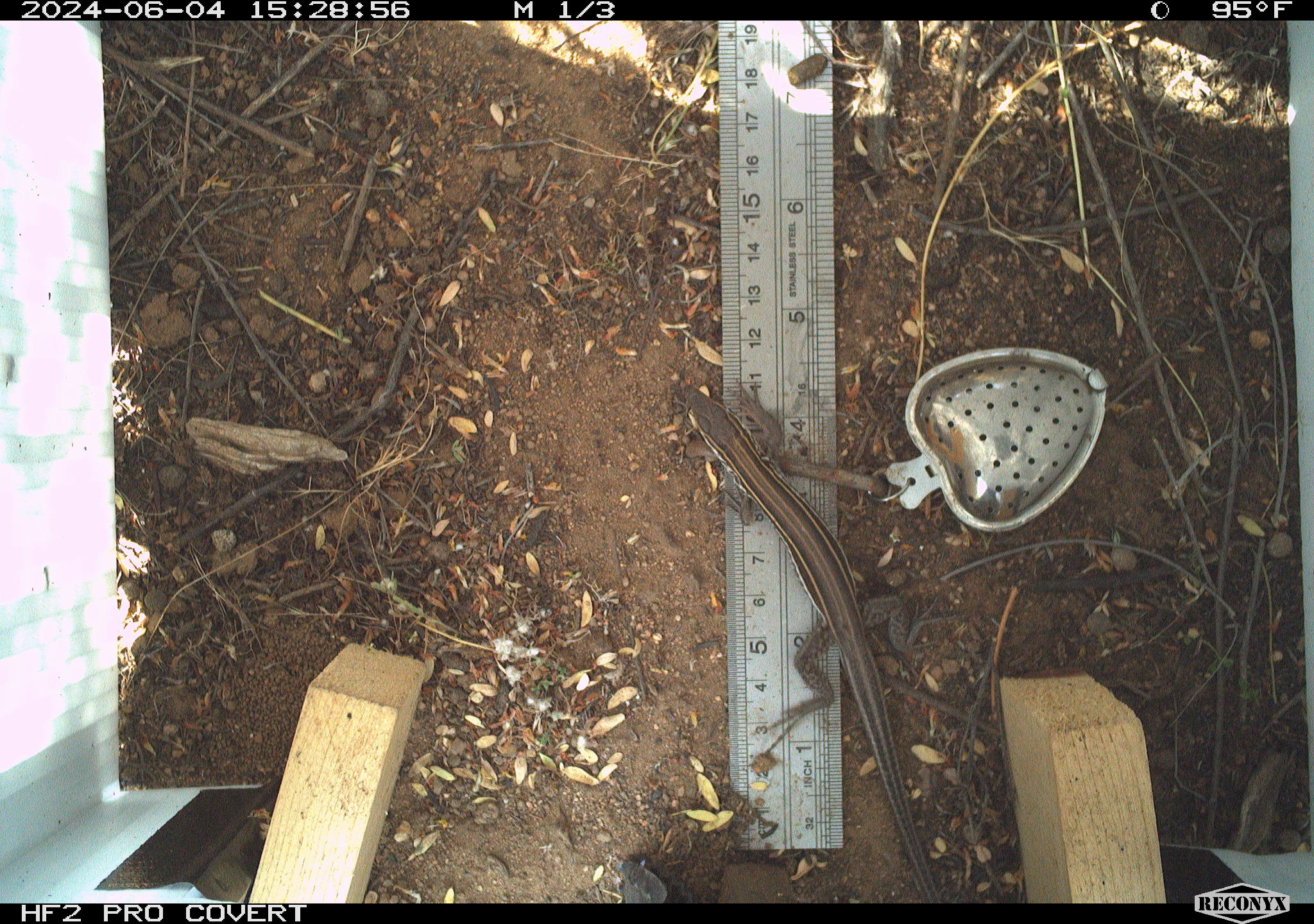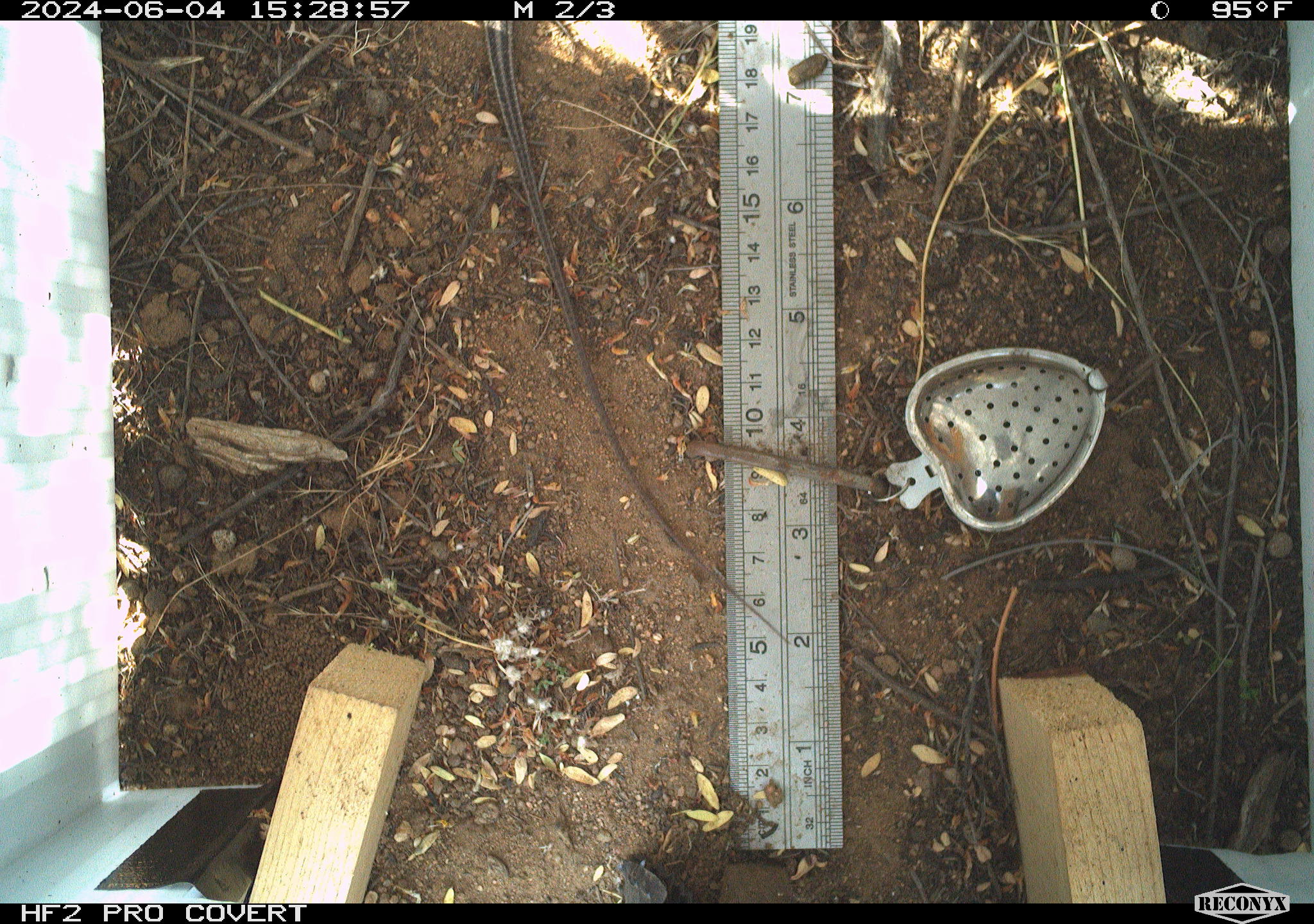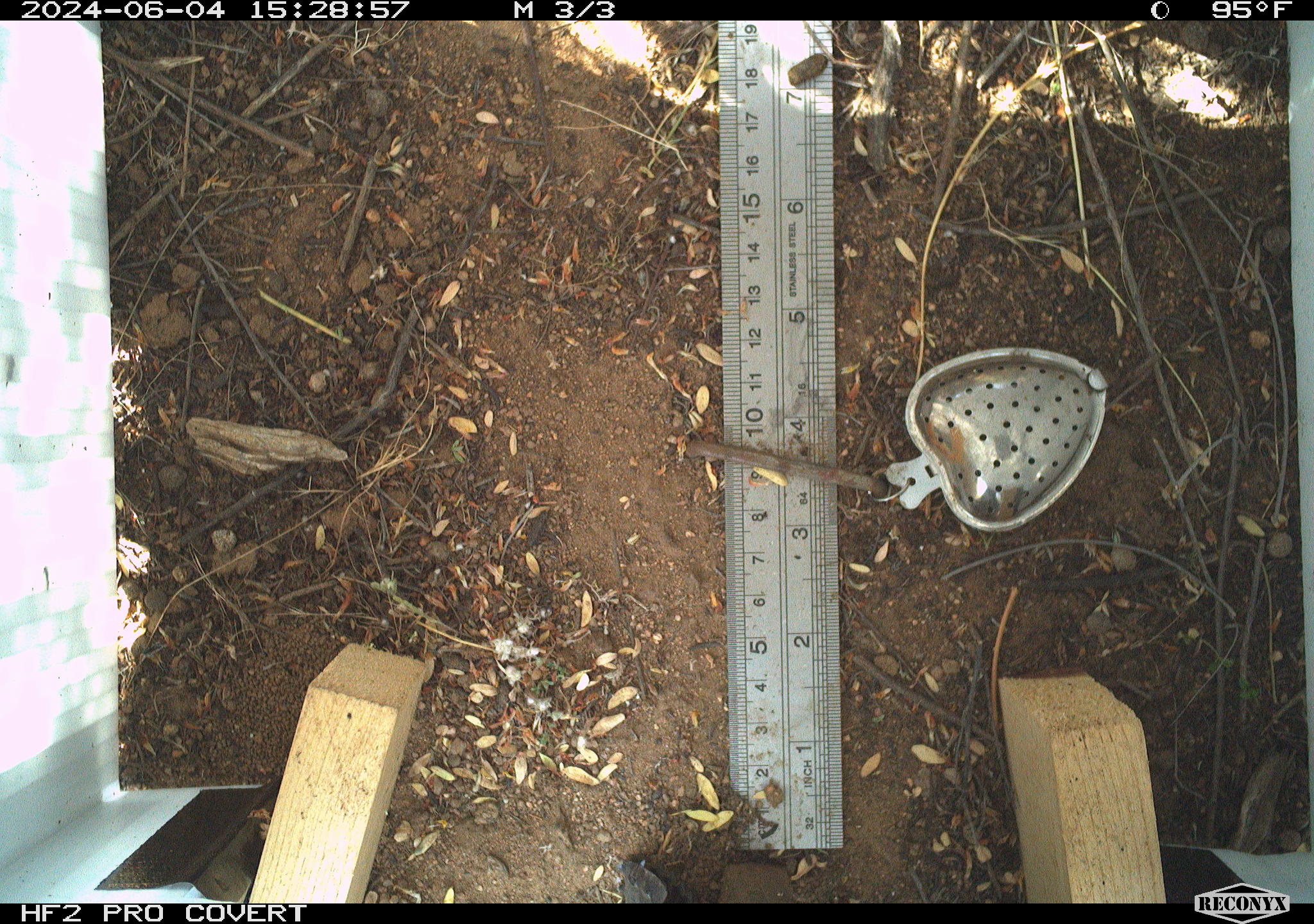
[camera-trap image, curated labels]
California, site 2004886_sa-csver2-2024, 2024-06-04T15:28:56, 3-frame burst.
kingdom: Animalia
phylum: Chordata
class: Reptilia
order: Squamata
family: Scincidae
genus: Plestiodon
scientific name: Plestiodon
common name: blue-tailed skinks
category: plestiodon species